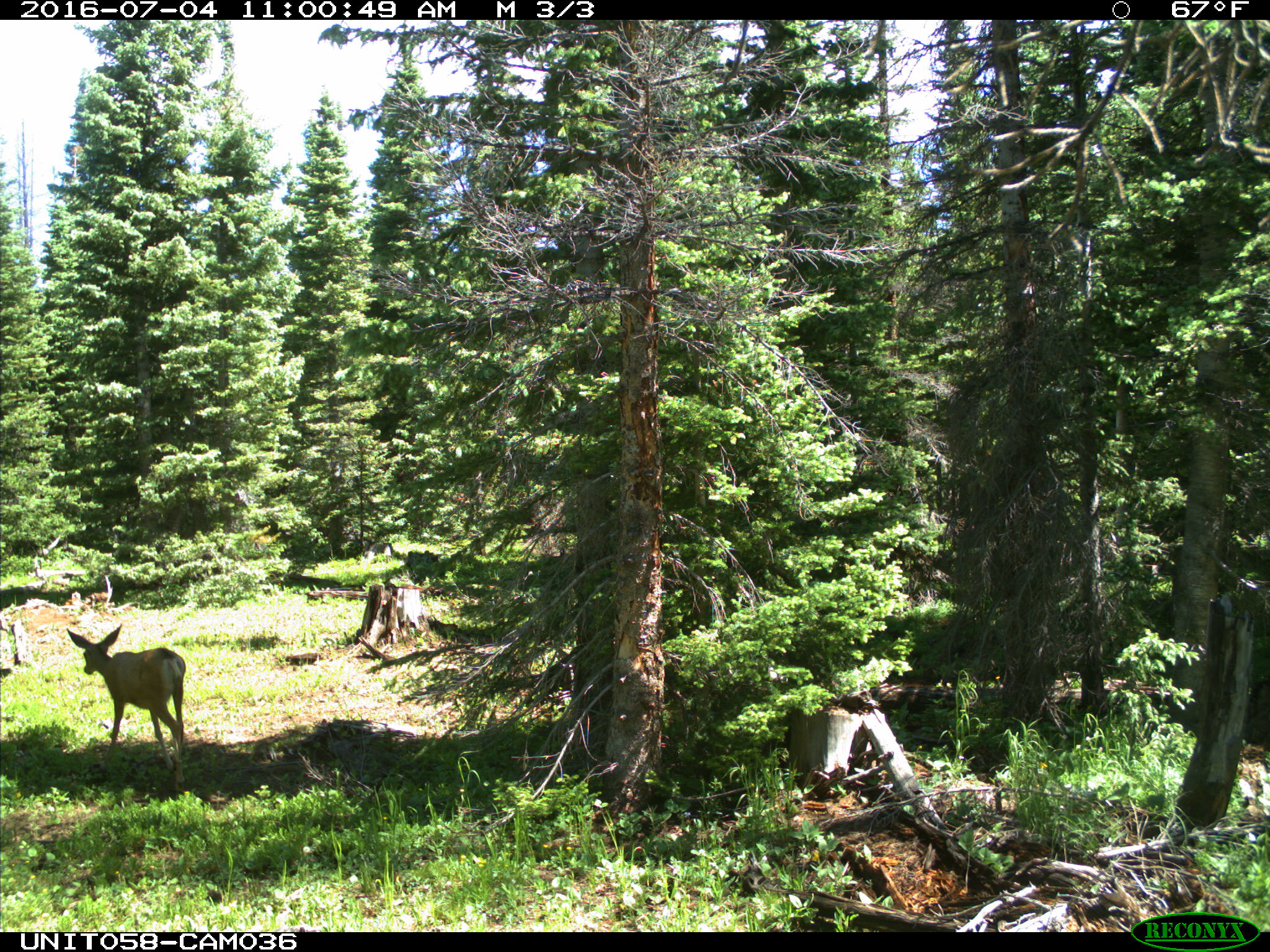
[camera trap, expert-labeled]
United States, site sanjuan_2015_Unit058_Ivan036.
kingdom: Animalia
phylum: Chordata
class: Mammalia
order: Artiodactyla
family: Cervidae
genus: Odocoileus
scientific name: Odocoileus hemionus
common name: mule deer